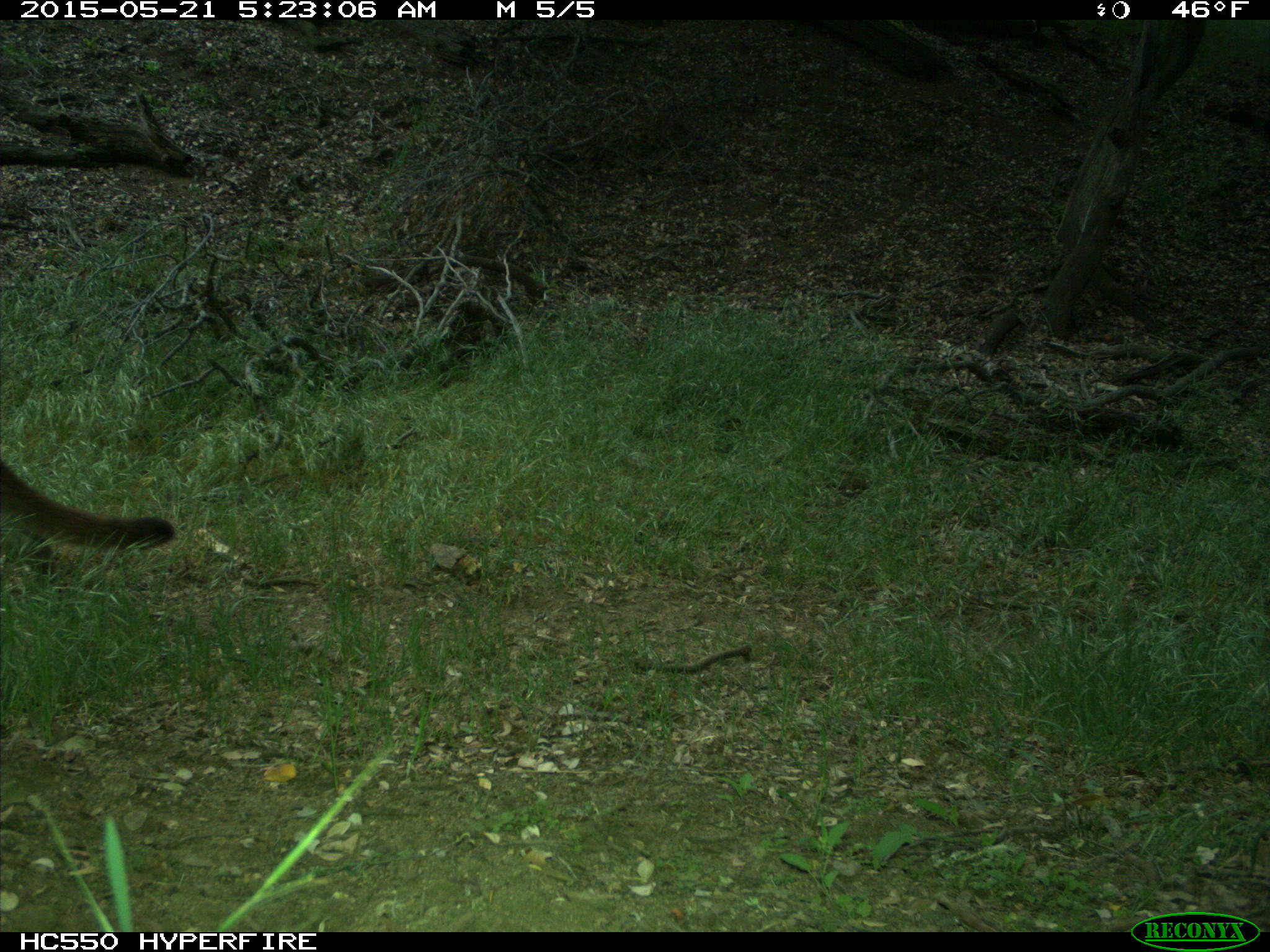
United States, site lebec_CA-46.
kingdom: Animalia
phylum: Chordata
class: Mammalia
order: Carnivora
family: Felidae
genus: Puma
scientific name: Puma concolor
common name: mountain lion